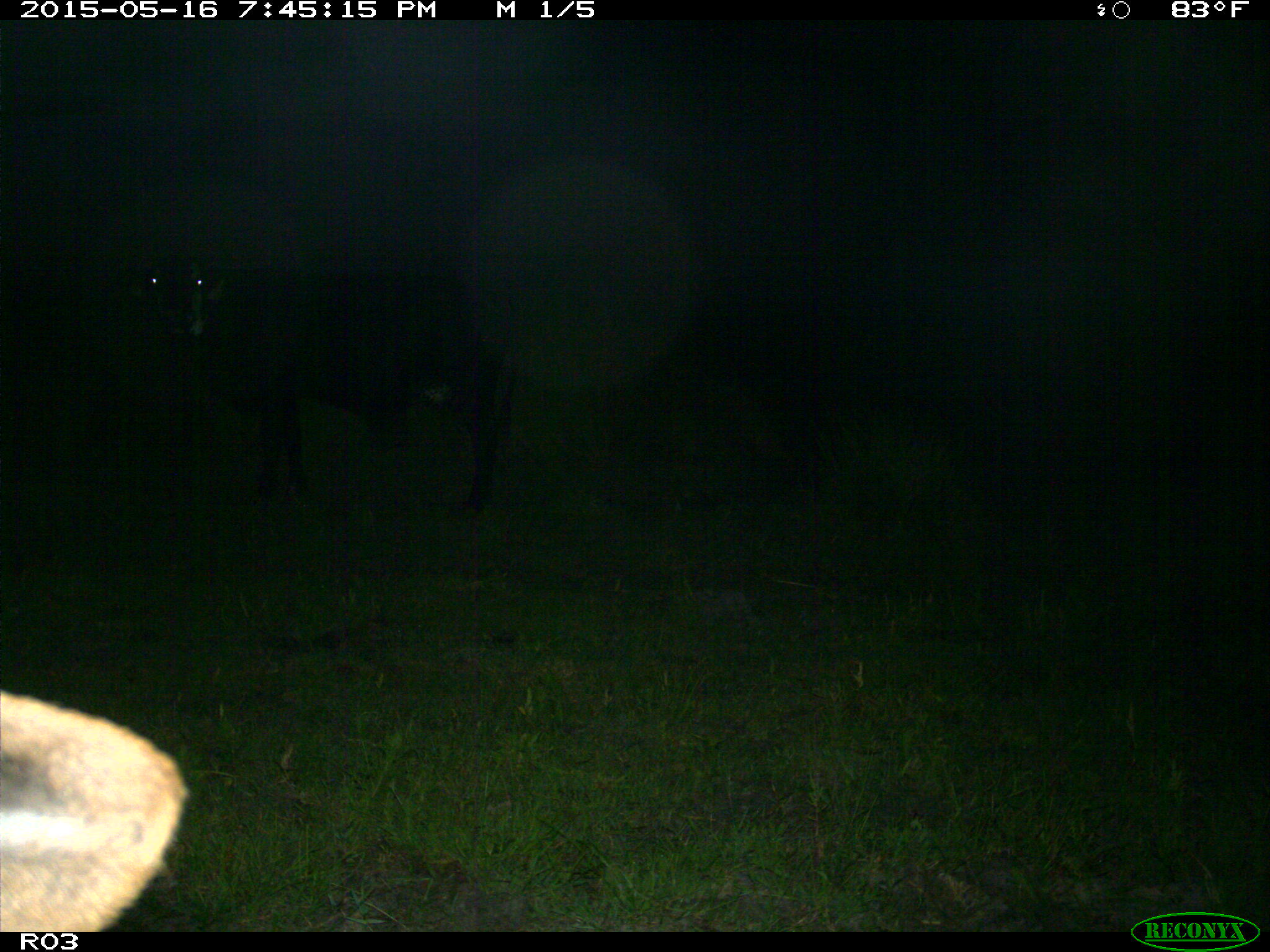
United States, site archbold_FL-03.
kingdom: Animalia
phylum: Chordata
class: Mammalia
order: Artiodactyla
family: Bovidae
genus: Bos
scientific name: Bos taurus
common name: domestic cow